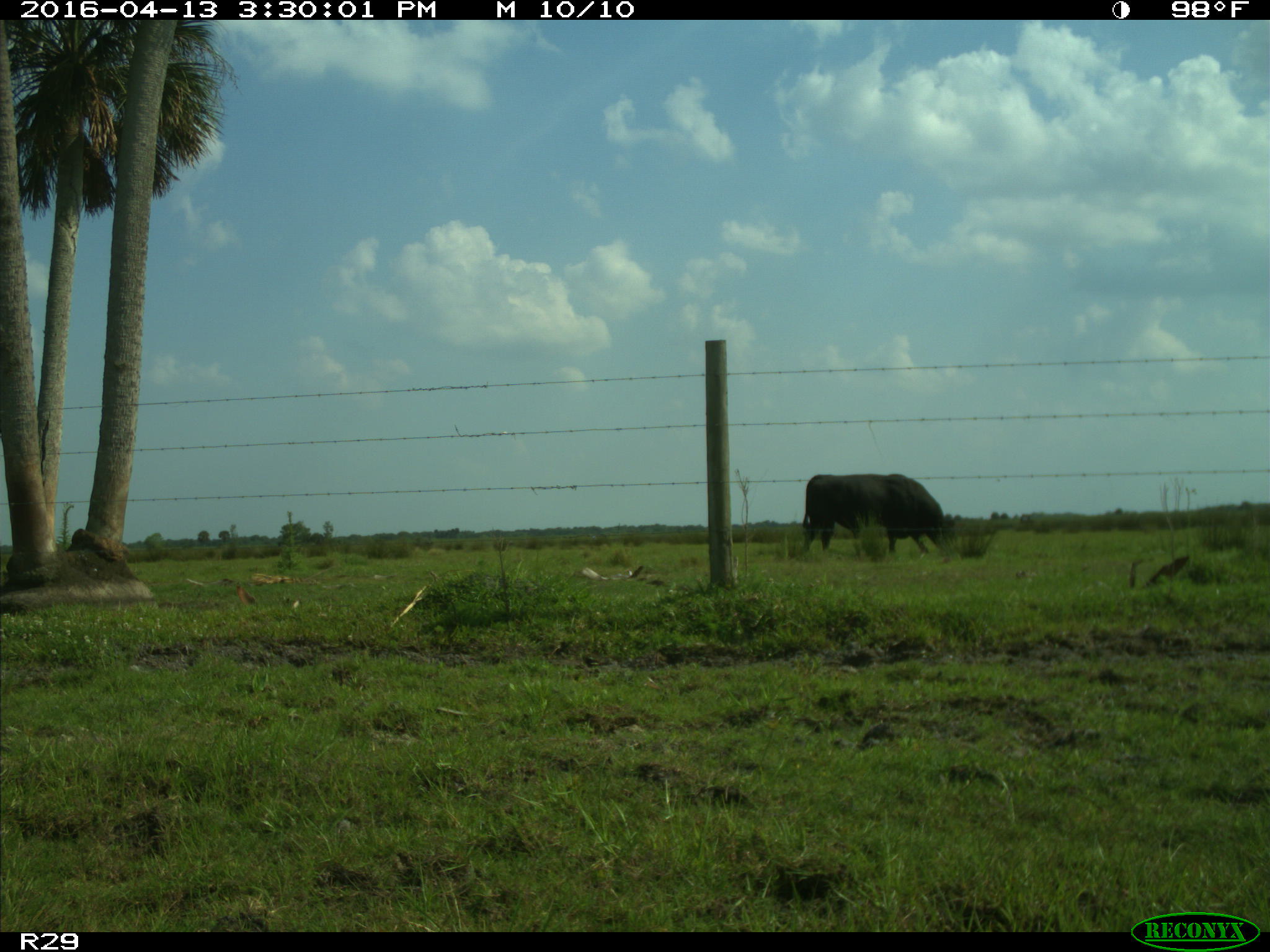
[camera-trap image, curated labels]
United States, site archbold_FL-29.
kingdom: Animalia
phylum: Chordata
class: Mammalia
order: Artiodactyla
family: Bovidae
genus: Bos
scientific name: Bos taurus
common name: domestic cow